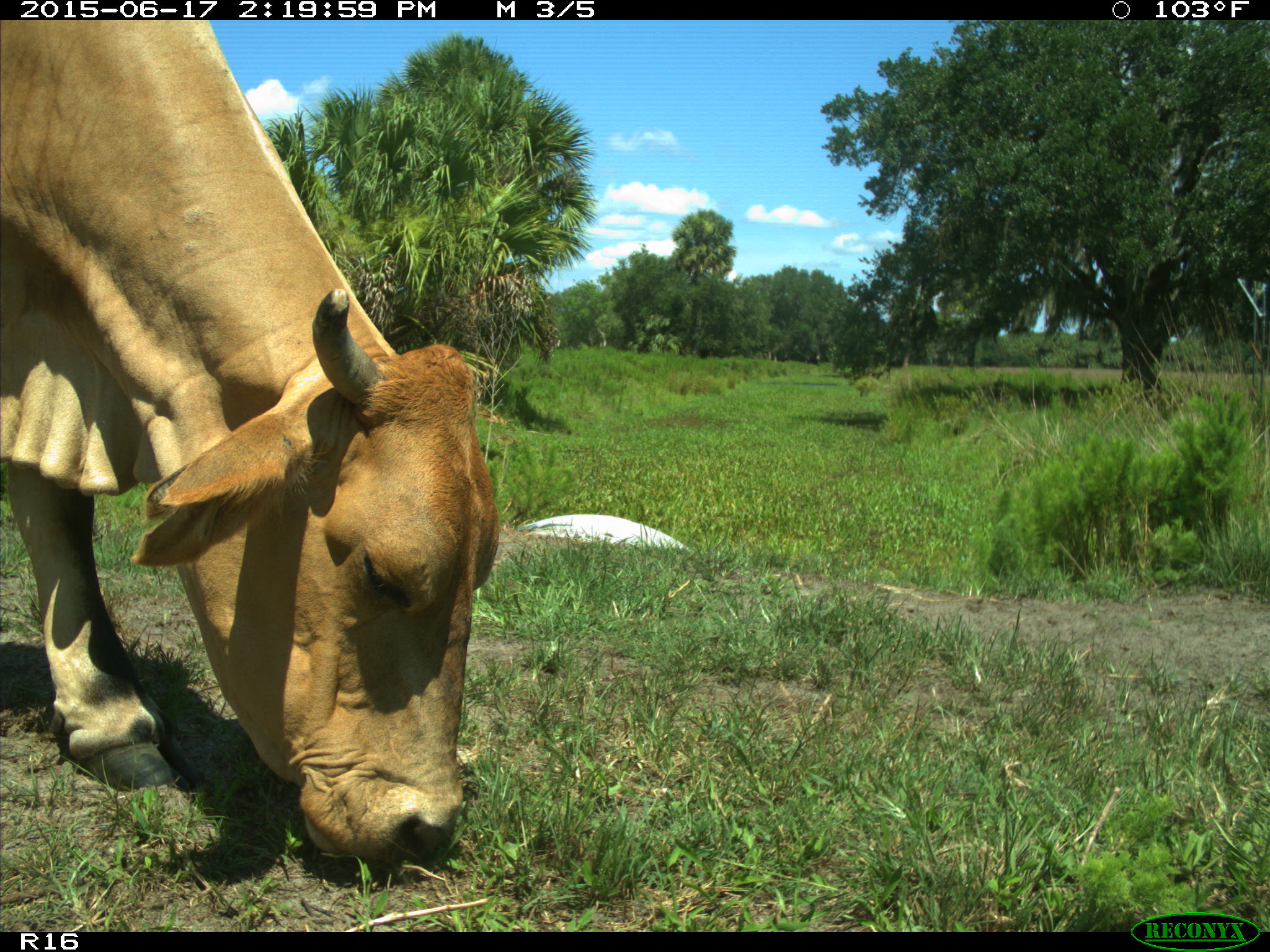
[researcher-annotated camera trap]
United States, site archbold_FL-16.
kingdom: Animalia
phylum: Chordata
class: Mammalia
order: Artiodactyla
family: Bovidae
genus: Bos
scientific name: Bos taurus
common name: domestic cow